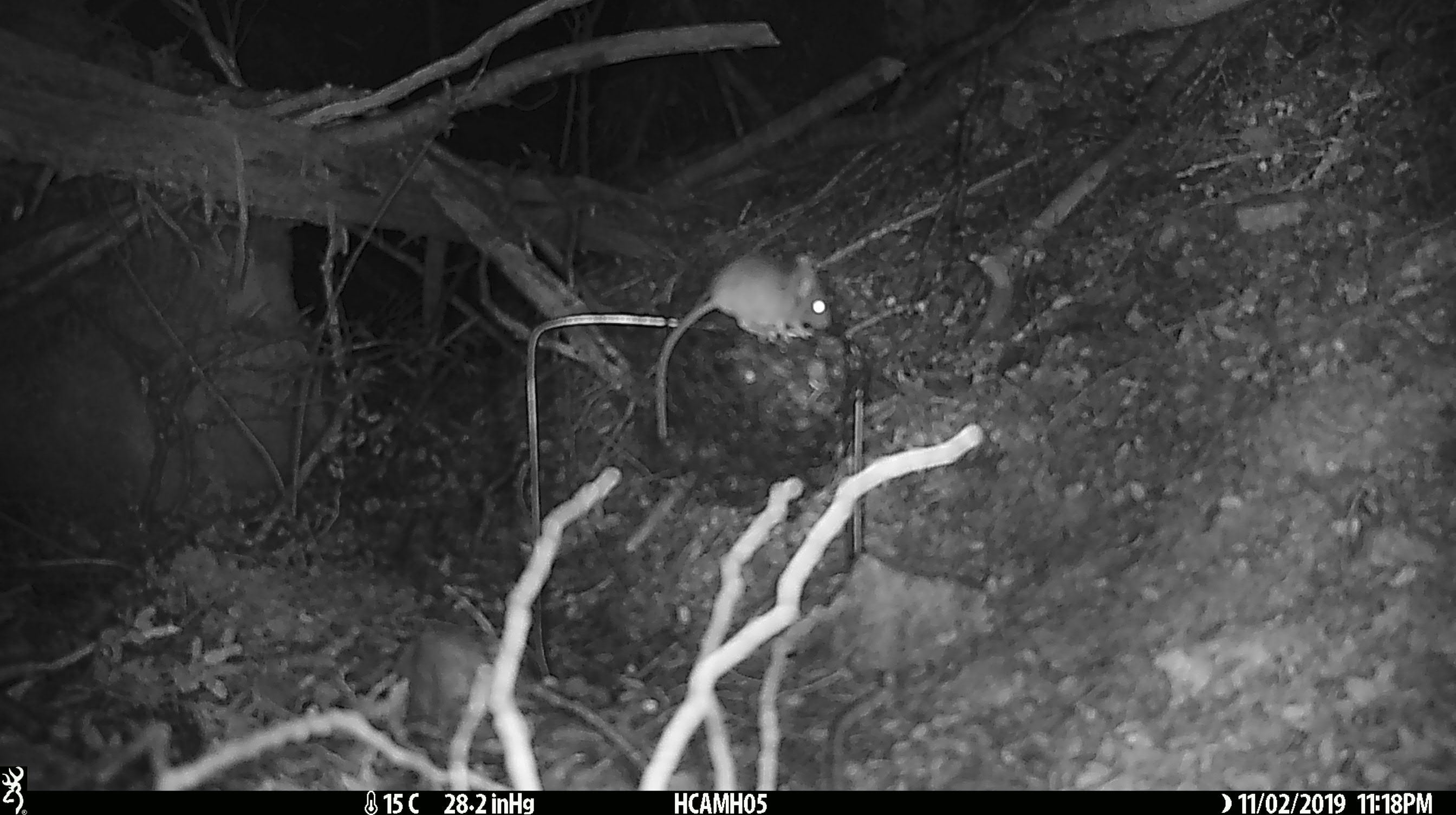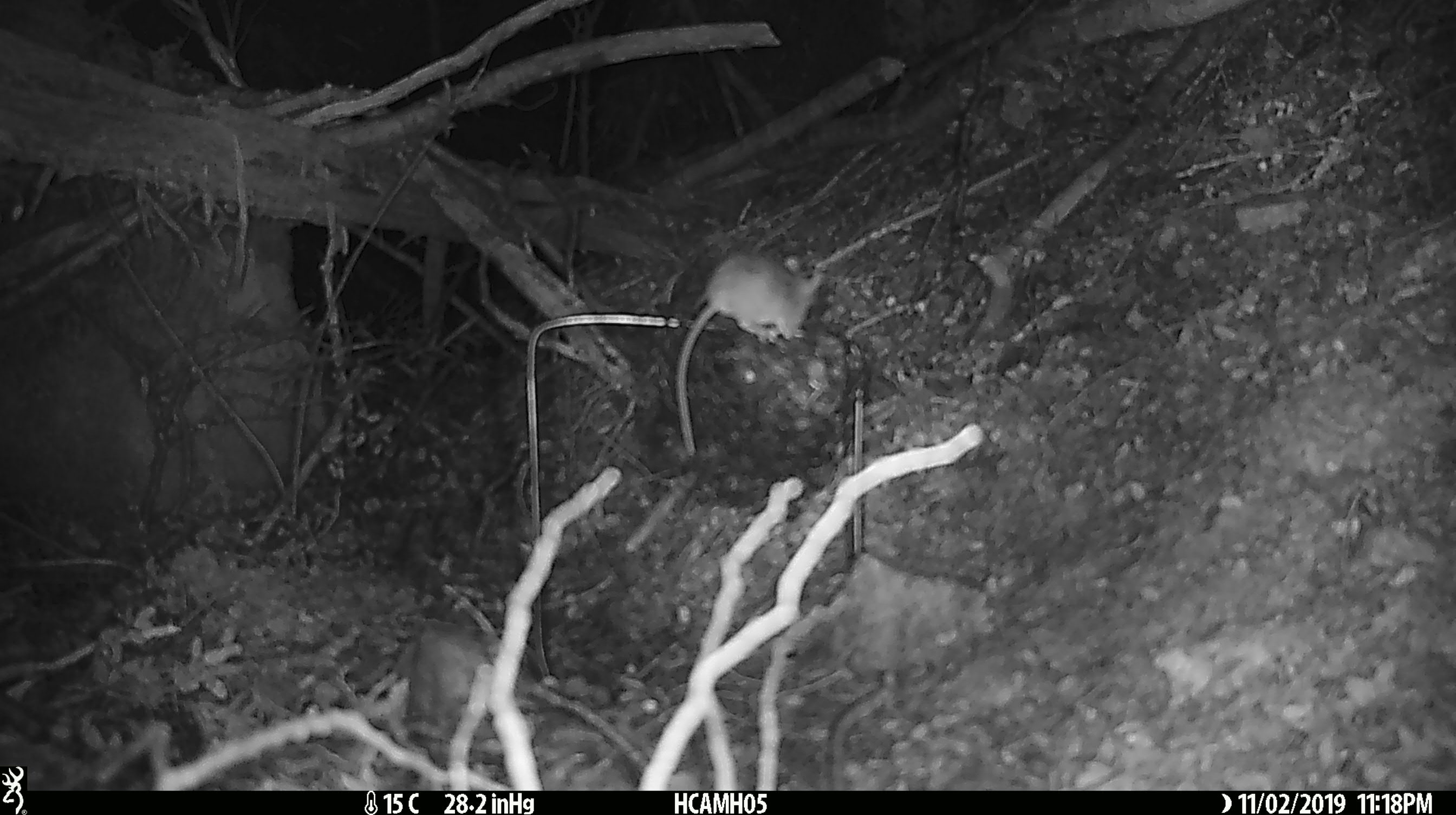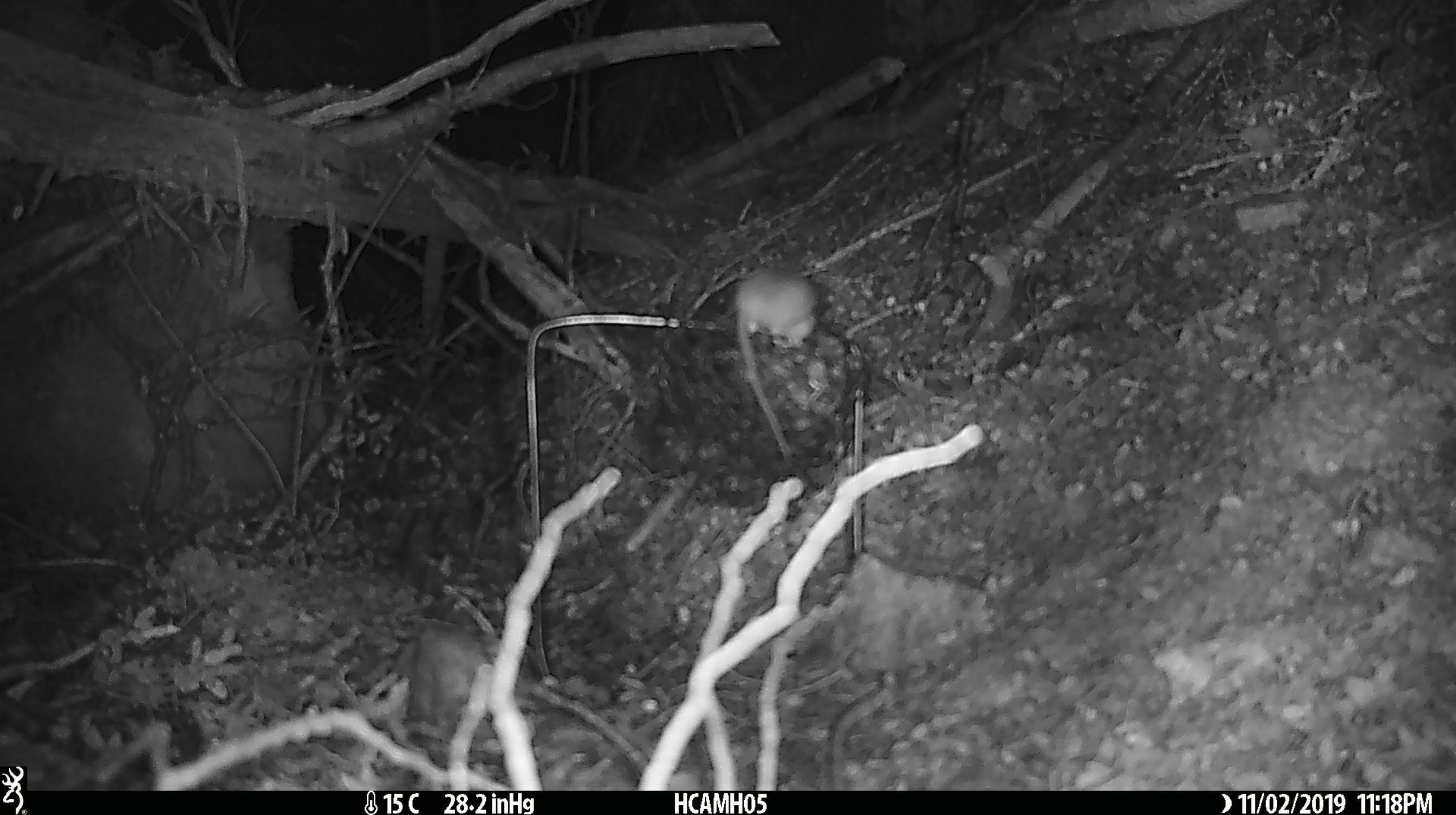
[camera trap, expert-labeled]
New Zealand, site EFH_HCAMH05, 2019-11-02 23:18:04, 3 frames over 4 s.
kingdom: Animalia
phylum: Chordata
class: Mammalia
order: Rodentia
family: Muridae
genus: Mus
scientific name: Mus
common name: mouse